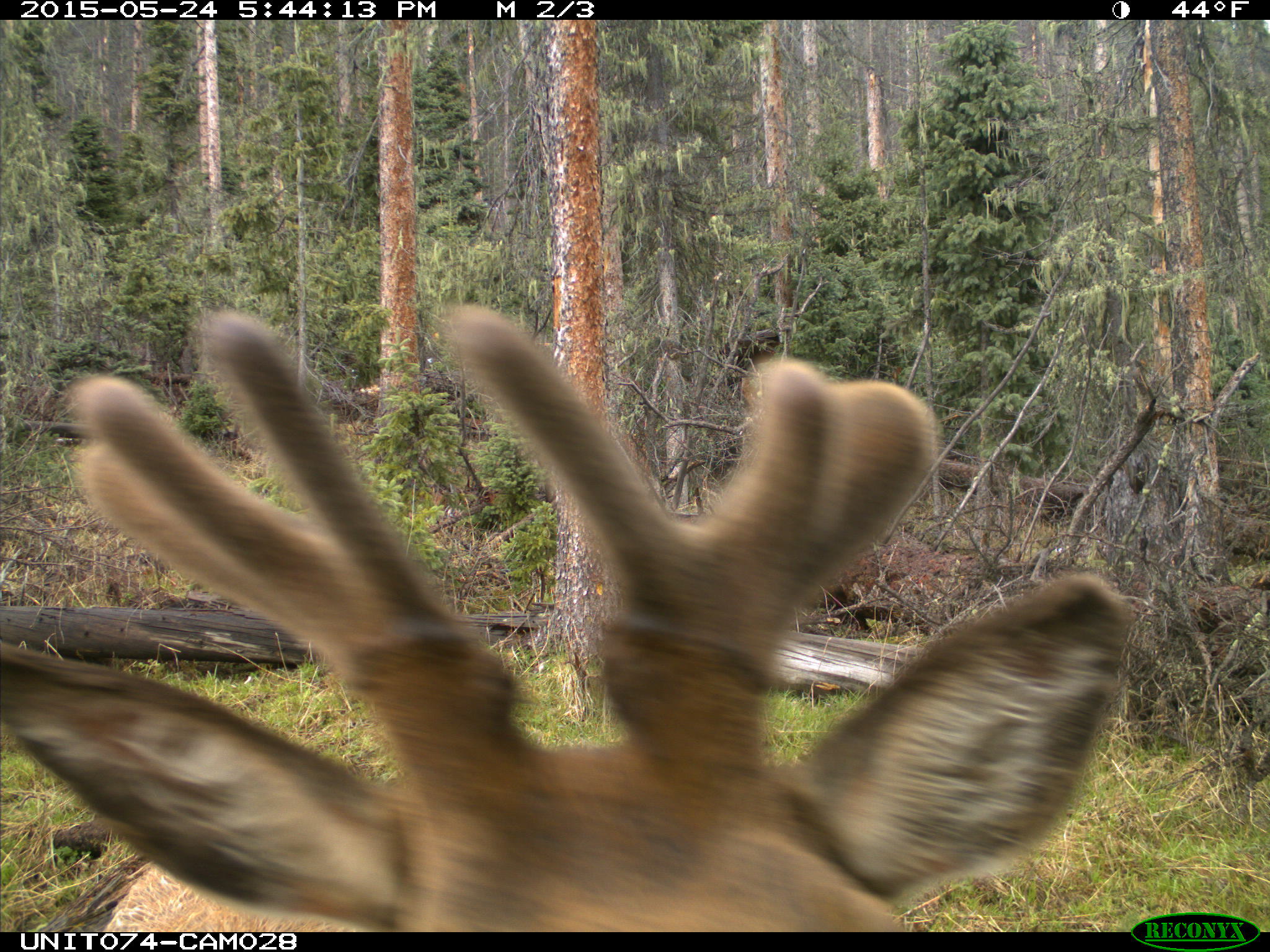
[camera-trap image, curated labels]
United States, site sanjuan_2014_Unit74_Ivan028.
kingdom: Animalia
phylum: Chordata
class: Mammalia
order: Artiodactyla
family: Cervidae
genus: Cervus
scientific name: Cervus elaphus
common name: red deer